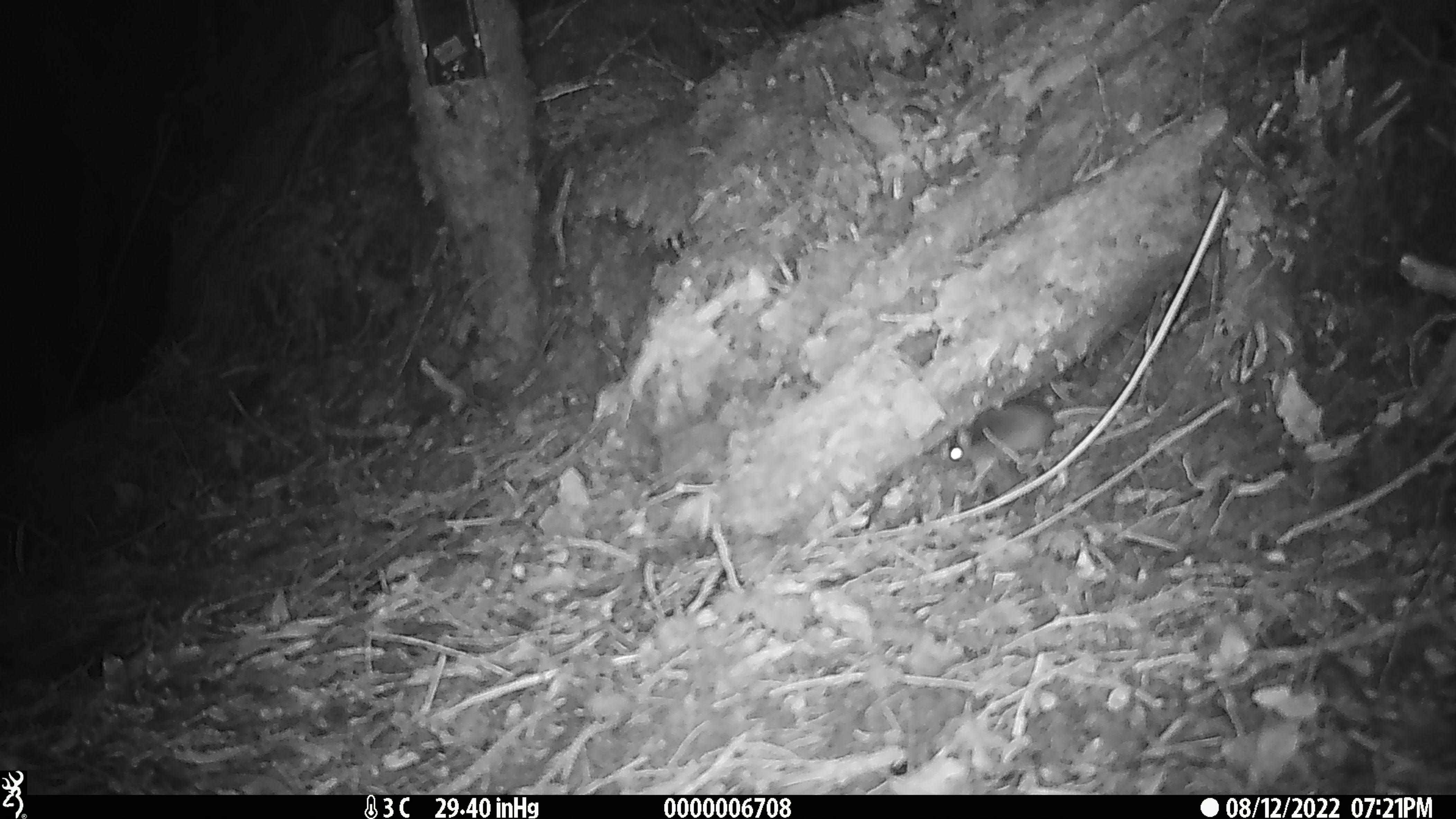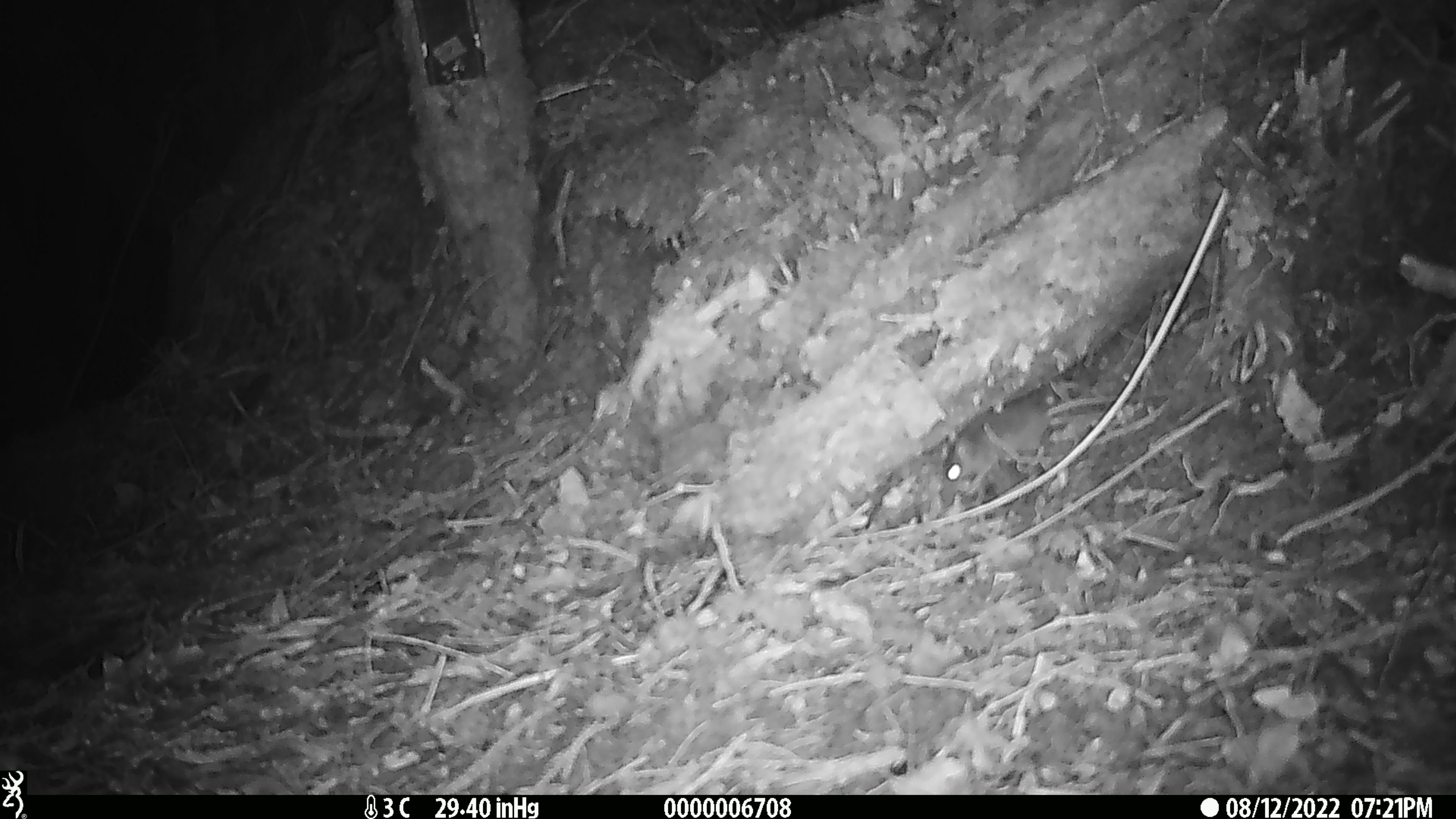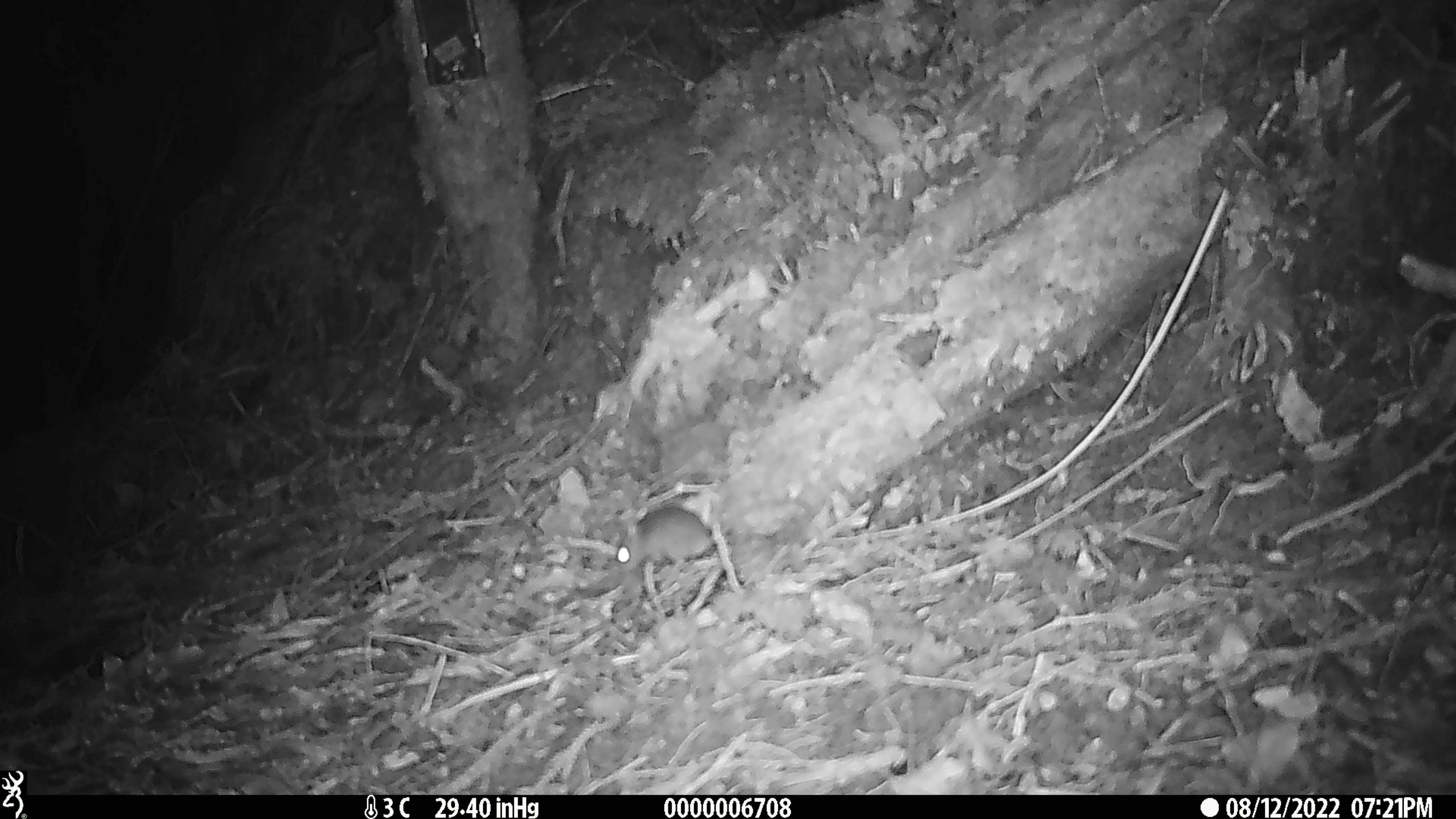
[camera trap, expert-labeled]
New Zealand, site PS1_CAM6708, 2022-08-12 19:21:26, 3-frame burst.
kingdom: Animalia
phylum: Chordata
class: Mammalia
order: Rodentia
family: Muridae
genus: Mus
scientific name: Mus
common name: mouse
Mouse (Mus).